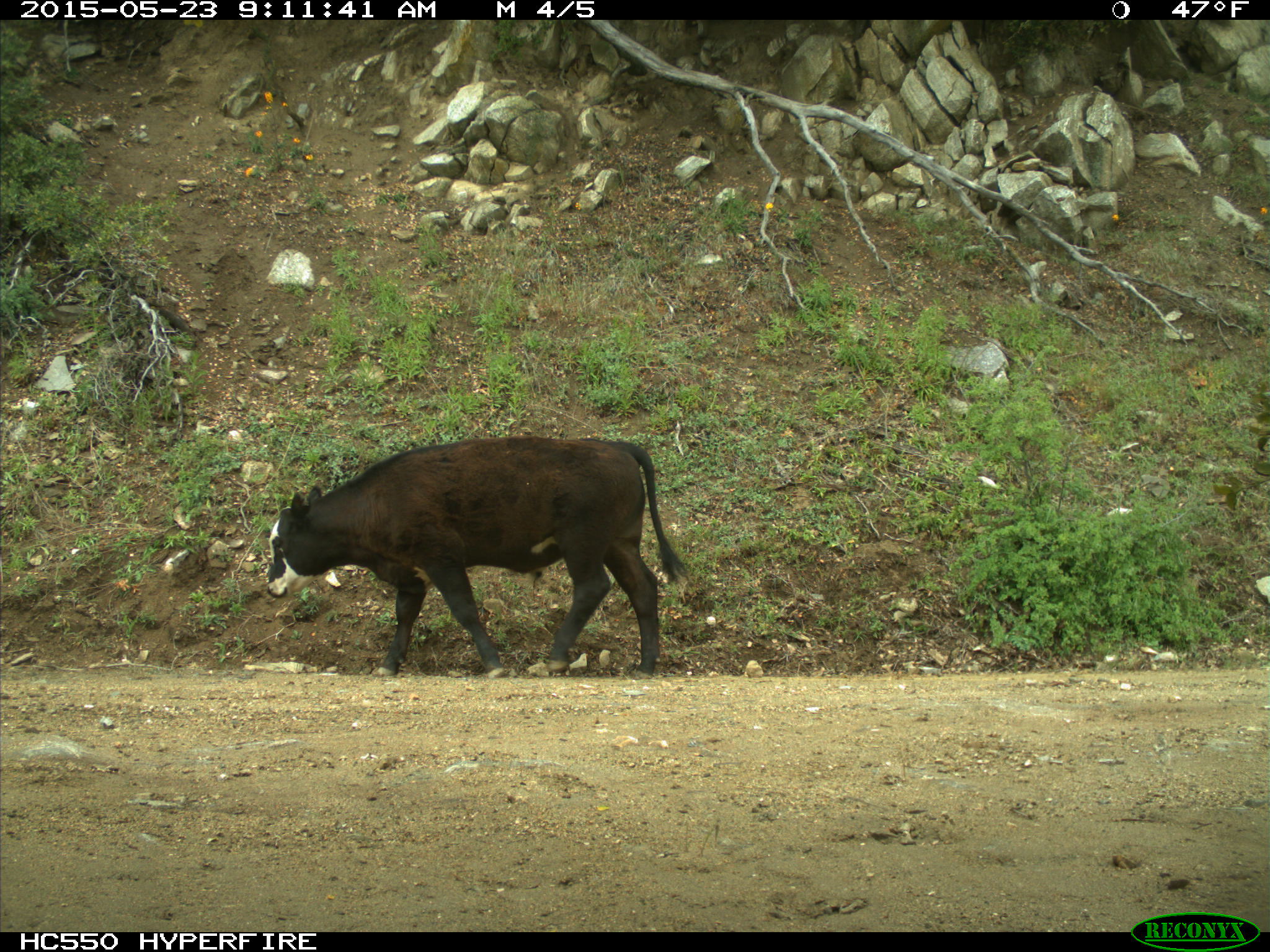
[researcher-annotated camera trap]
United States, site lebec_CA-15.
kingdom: Animalia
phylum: Chordata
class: Mammalia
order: Artiodactyla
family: Bovidae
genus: Bos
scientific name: Bos taurus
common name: domestic cow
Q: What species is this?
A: Bos taurus (domestic cow).